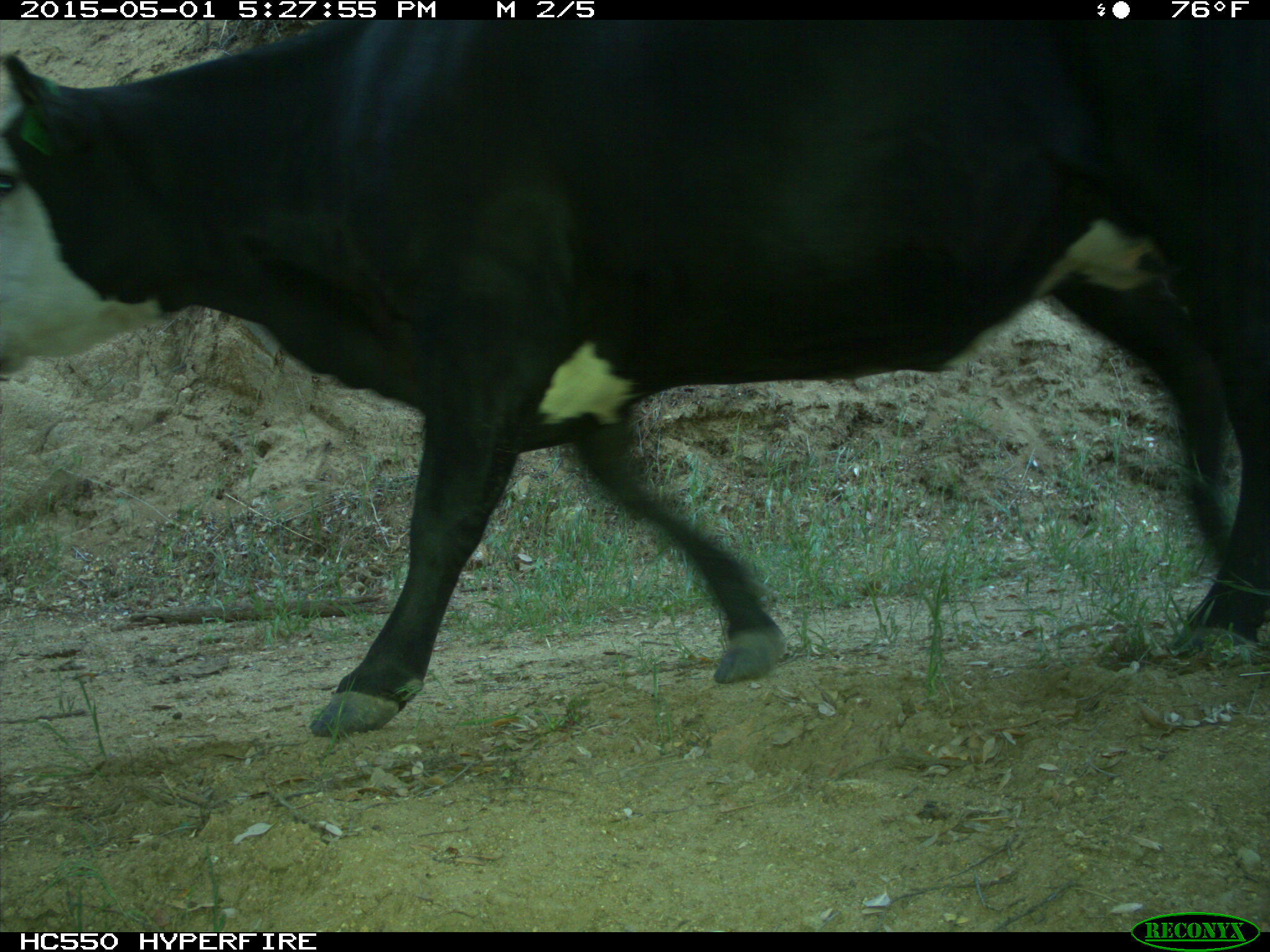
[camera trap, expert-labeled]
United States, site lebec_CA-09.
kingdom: Animalia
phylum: Chordata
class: Mammalia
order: Artiodactyla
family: Bovidae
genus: Bos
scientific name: Bos taurus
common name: domestic cow